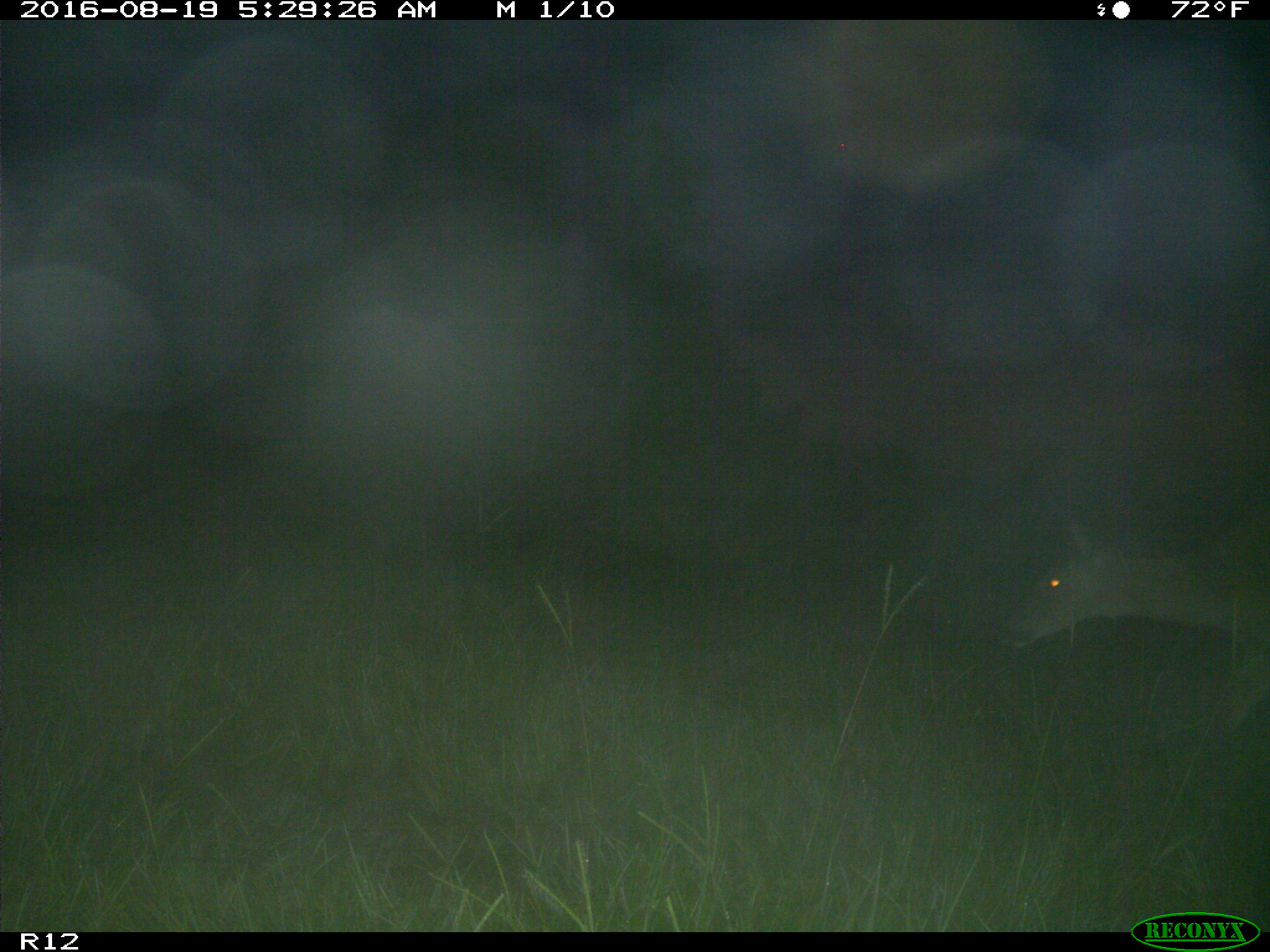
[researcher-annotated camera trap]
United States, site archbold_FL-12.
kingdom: Animalia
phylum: Chordata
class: Mammalia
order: Artiodactyla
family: Cervidae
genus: Odocoileus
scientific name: Odocoileus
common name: deer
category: unidentified deer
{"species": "unidentified deer (deer) (Odocoileus)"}